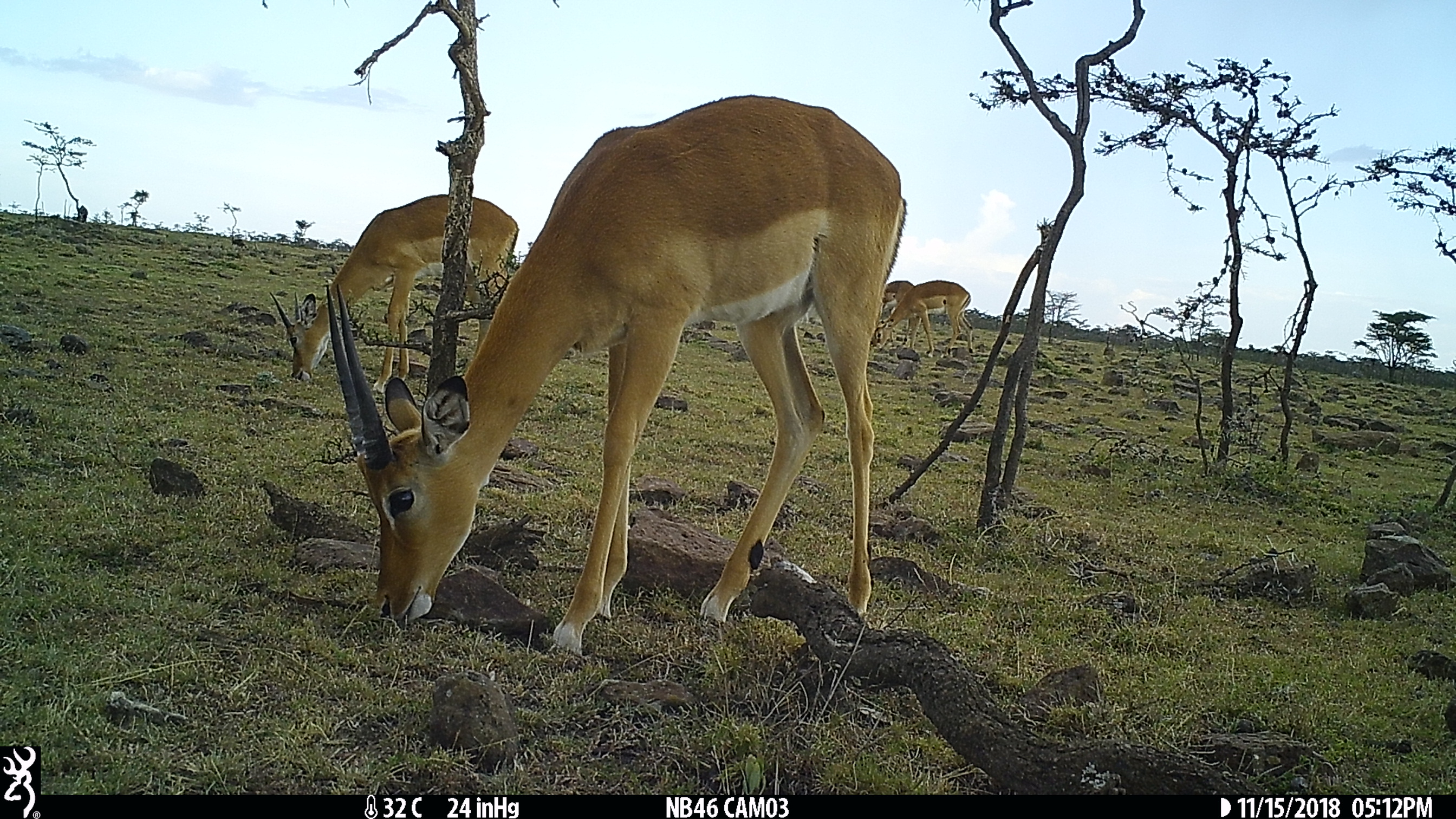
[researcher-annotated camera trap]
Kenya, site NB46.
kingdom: Animalia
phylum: Chordata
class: Mammalia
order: Artiodactyla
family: Bovidae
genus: Aepyceros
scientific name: Aepyceros melampus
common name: impala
Impala (Aepyceros melampus).